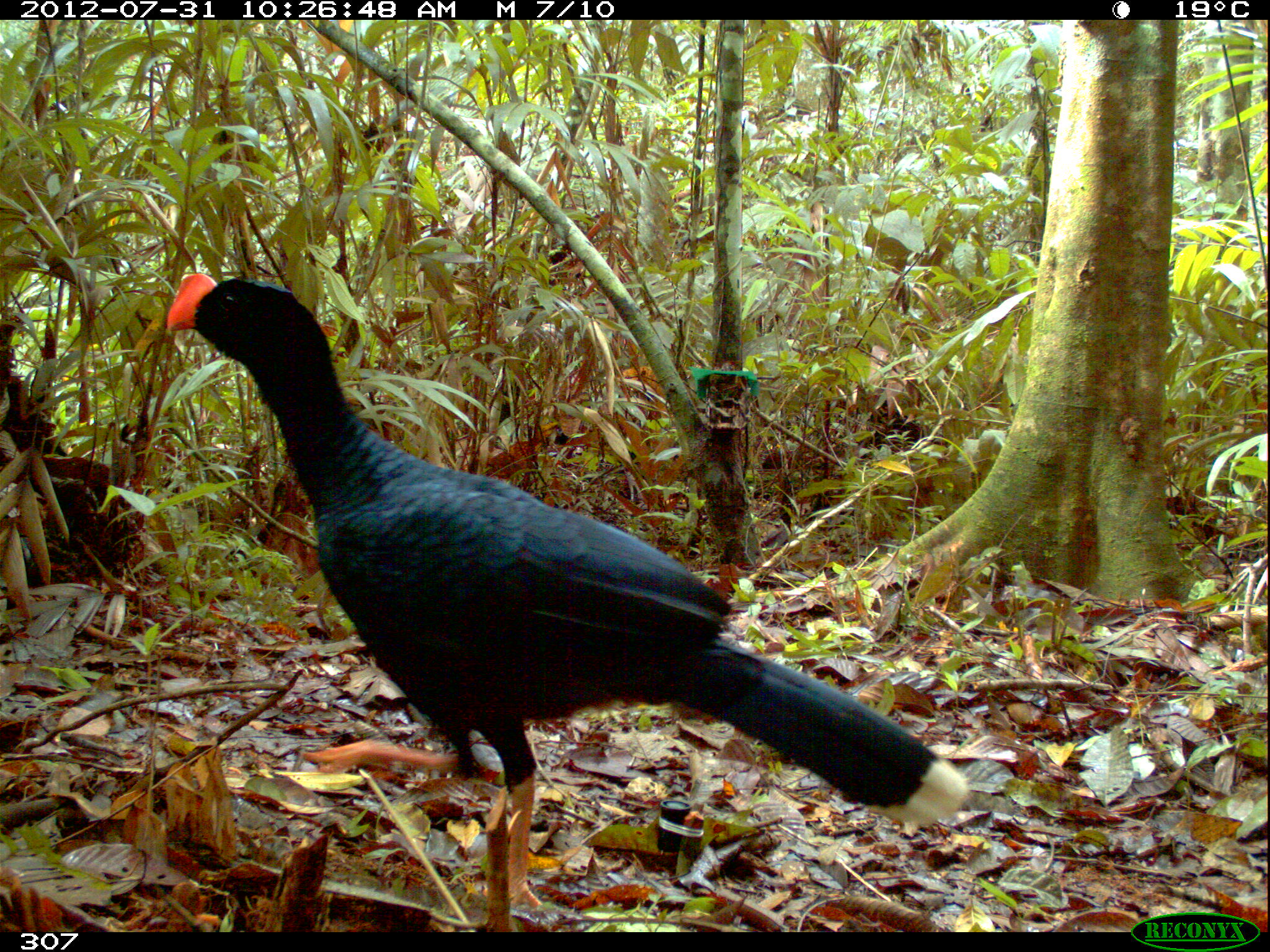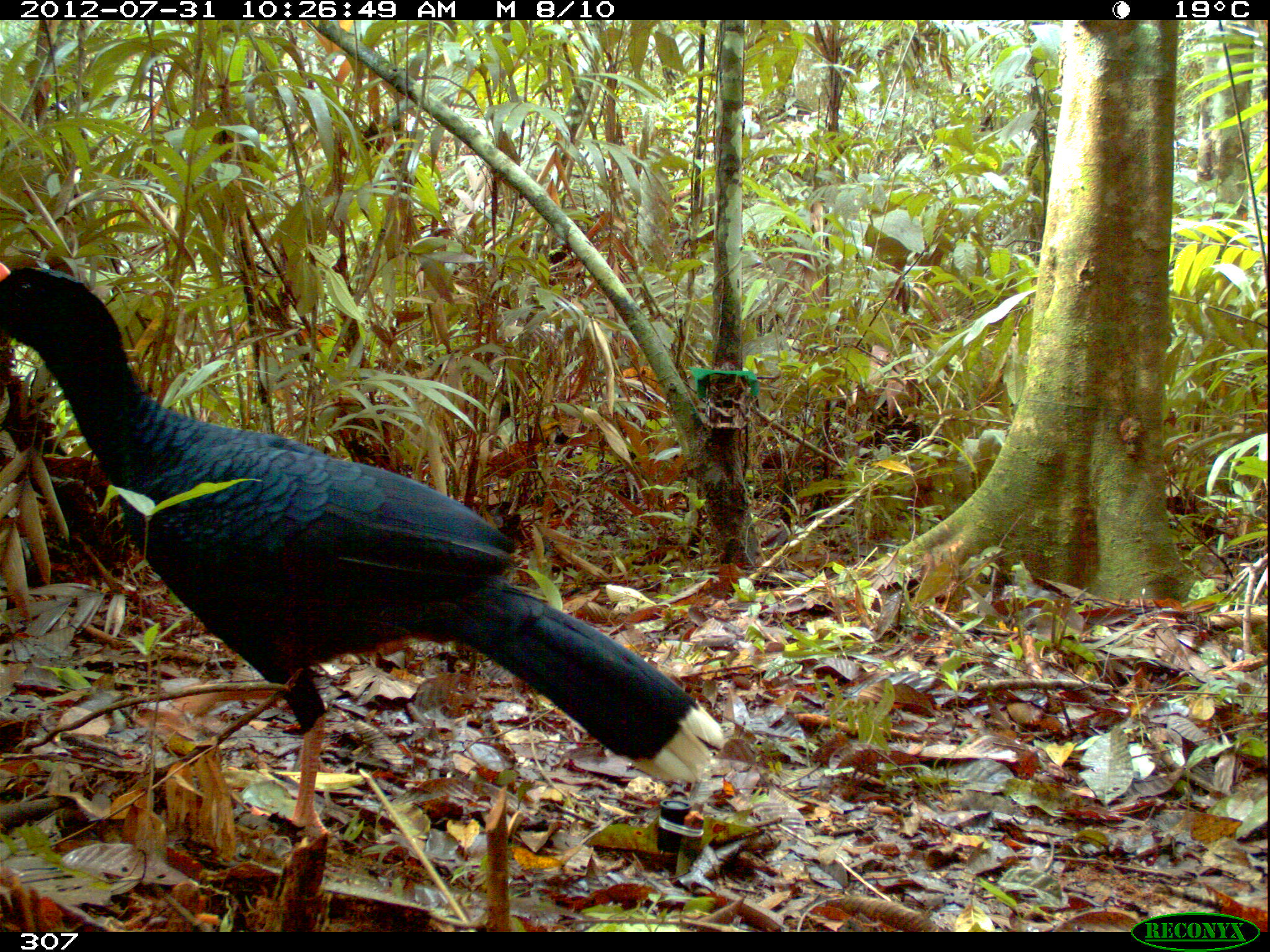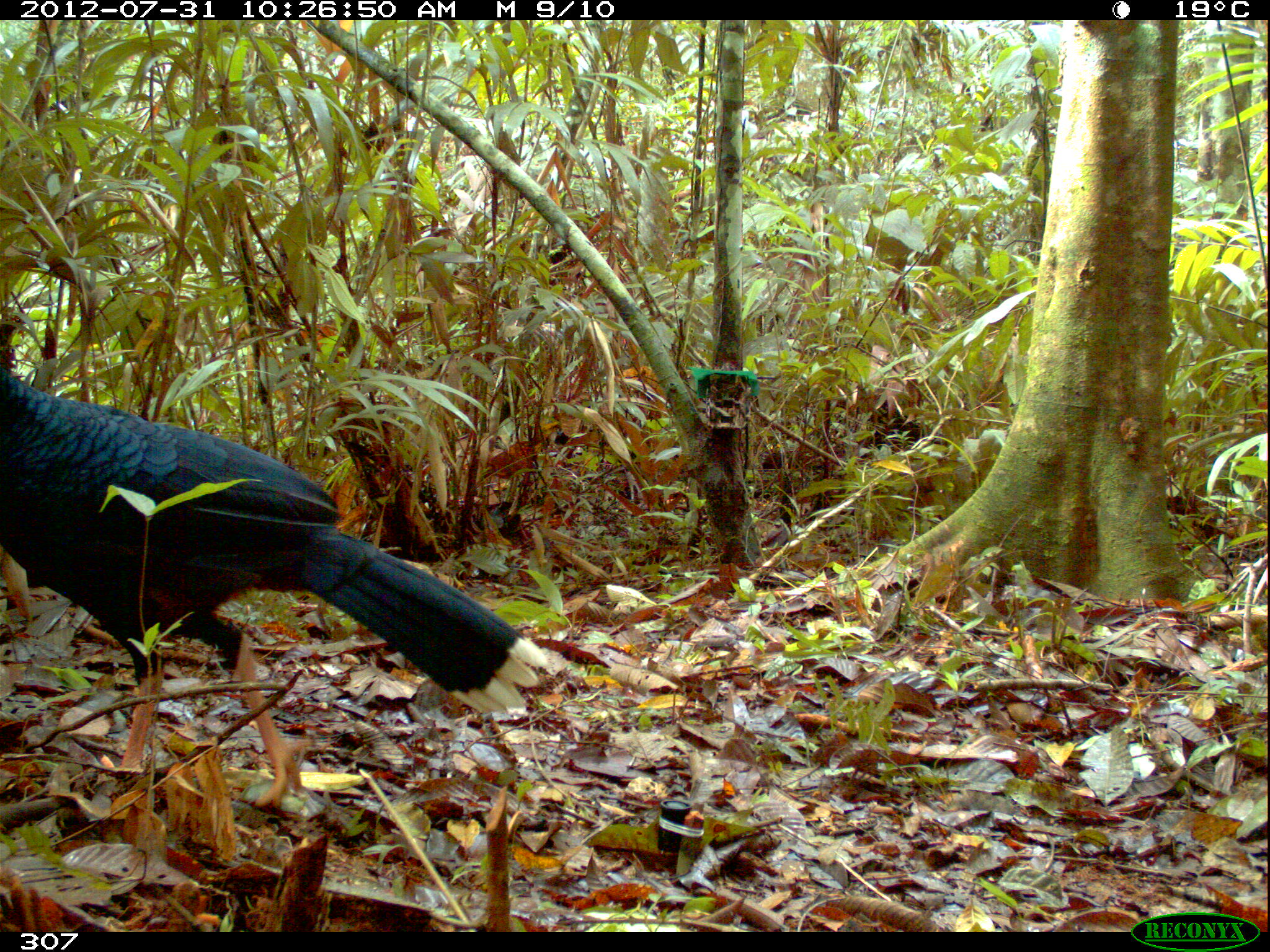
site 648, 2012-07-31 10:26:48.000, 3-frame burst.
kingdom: Animalia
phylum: Chordata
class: Aves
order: Galliformes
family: Cracidae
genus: Mitu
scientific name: Mitu tuberosum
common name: razor-billed curassow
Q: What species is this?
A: Mitu tuberosum (razor-billed curassow).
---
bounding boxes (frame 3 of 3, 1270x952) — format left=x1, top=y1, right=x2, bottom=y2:
mitu tuberosum: left=1, top=361, right=550, bottom=810